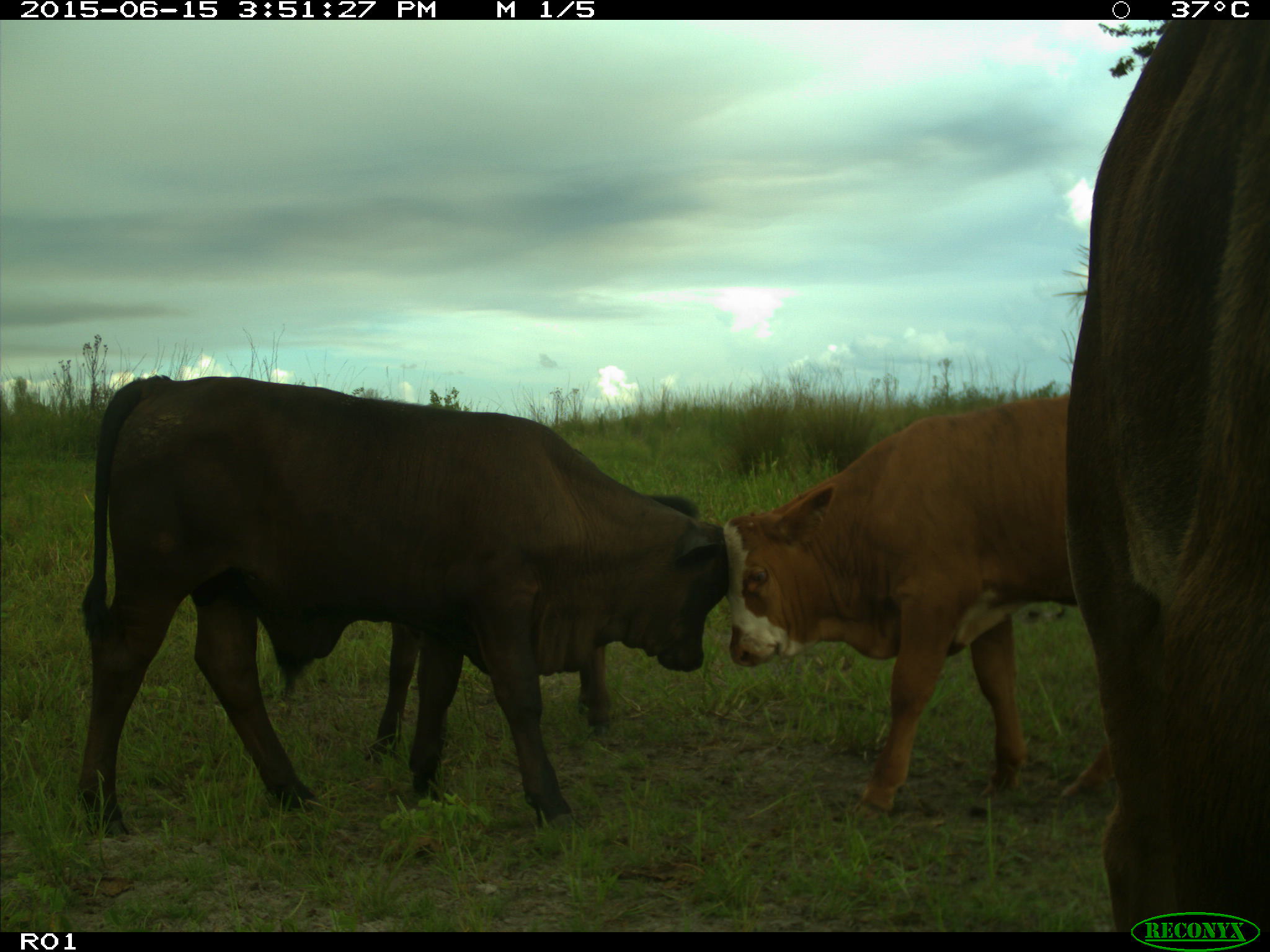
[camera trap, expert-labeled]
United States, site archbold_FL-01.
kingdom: Animalia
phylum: Chordata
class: Mammalia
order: Artiodactyla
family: Bovidae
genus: Bos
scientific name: Bos taurus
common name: domestic cow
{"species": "Bos taurus (domestic cow)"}